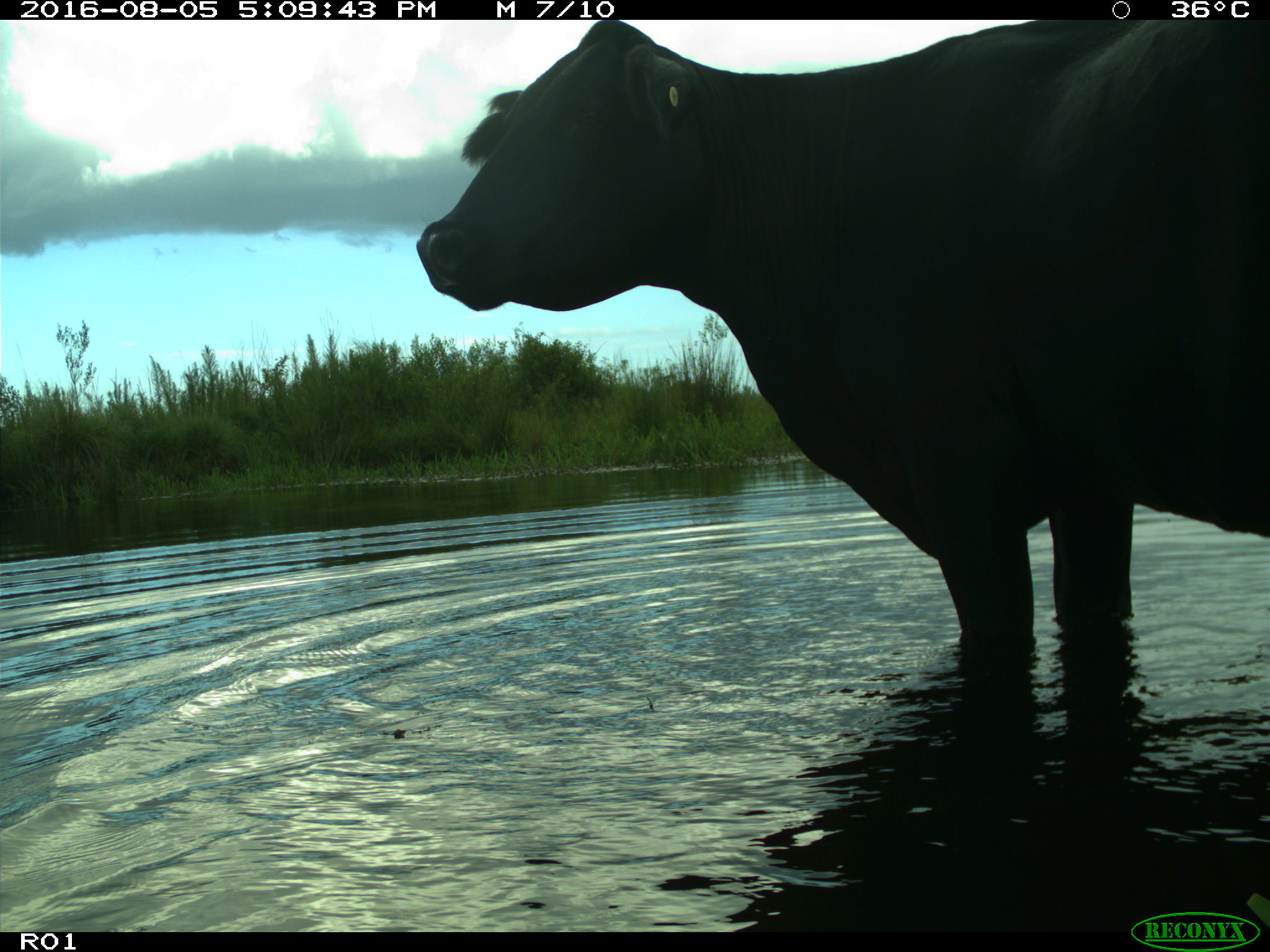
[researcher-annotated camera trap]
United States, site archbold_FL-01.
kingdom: Animalia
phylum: Chordata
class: Mammalia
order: Artiodactyla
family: Bovidae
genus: Bos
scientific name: Bos taurus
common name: domestic cow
Bos taurus (domestic cow).